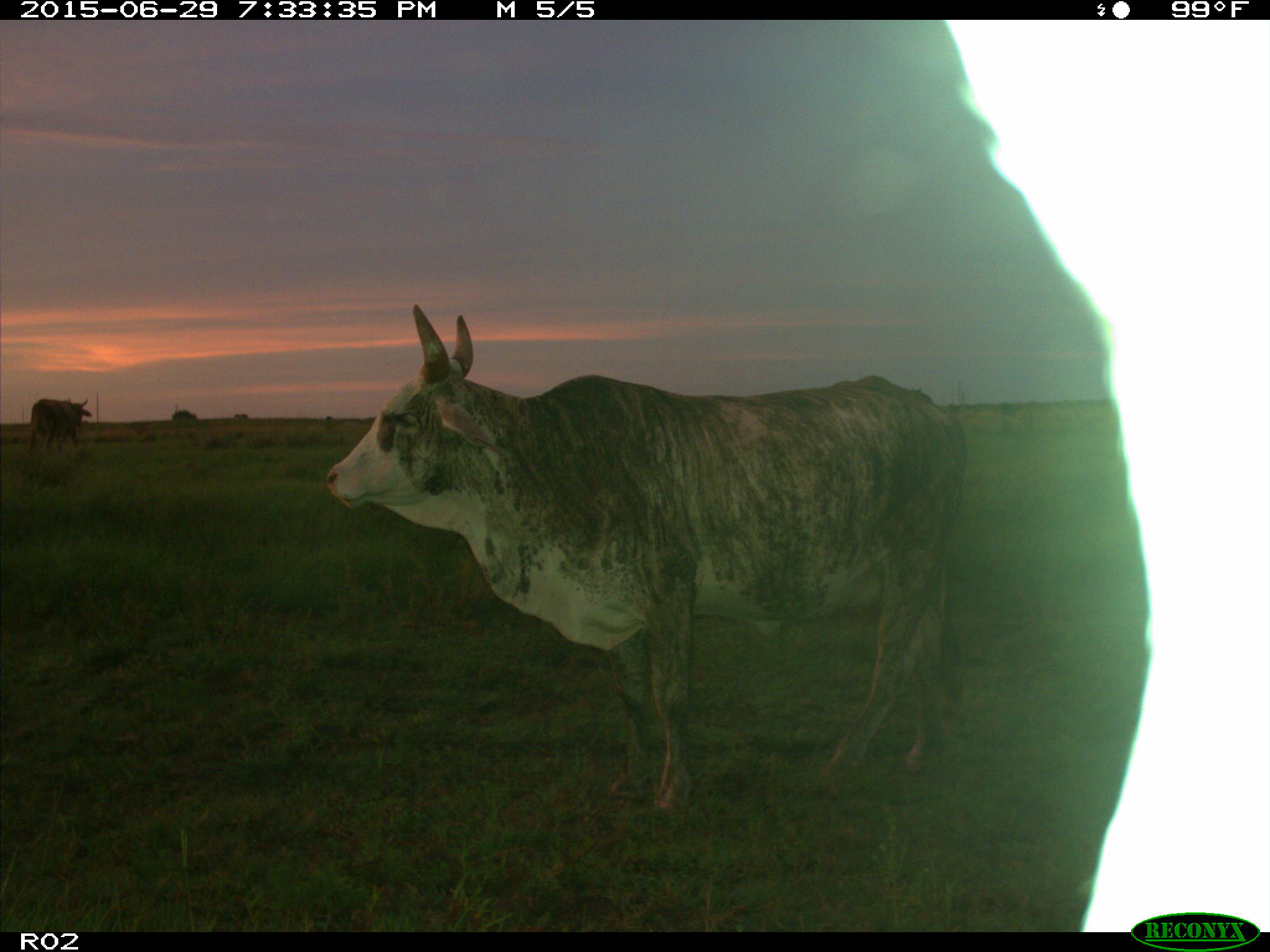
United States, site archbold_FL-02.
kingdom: Animalia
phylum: Chordata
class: Mammalia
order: Artiodactyla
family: Bovidae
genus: Bos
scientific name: Bos taurus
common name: domestic cow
Bos taurus (domestic cow).